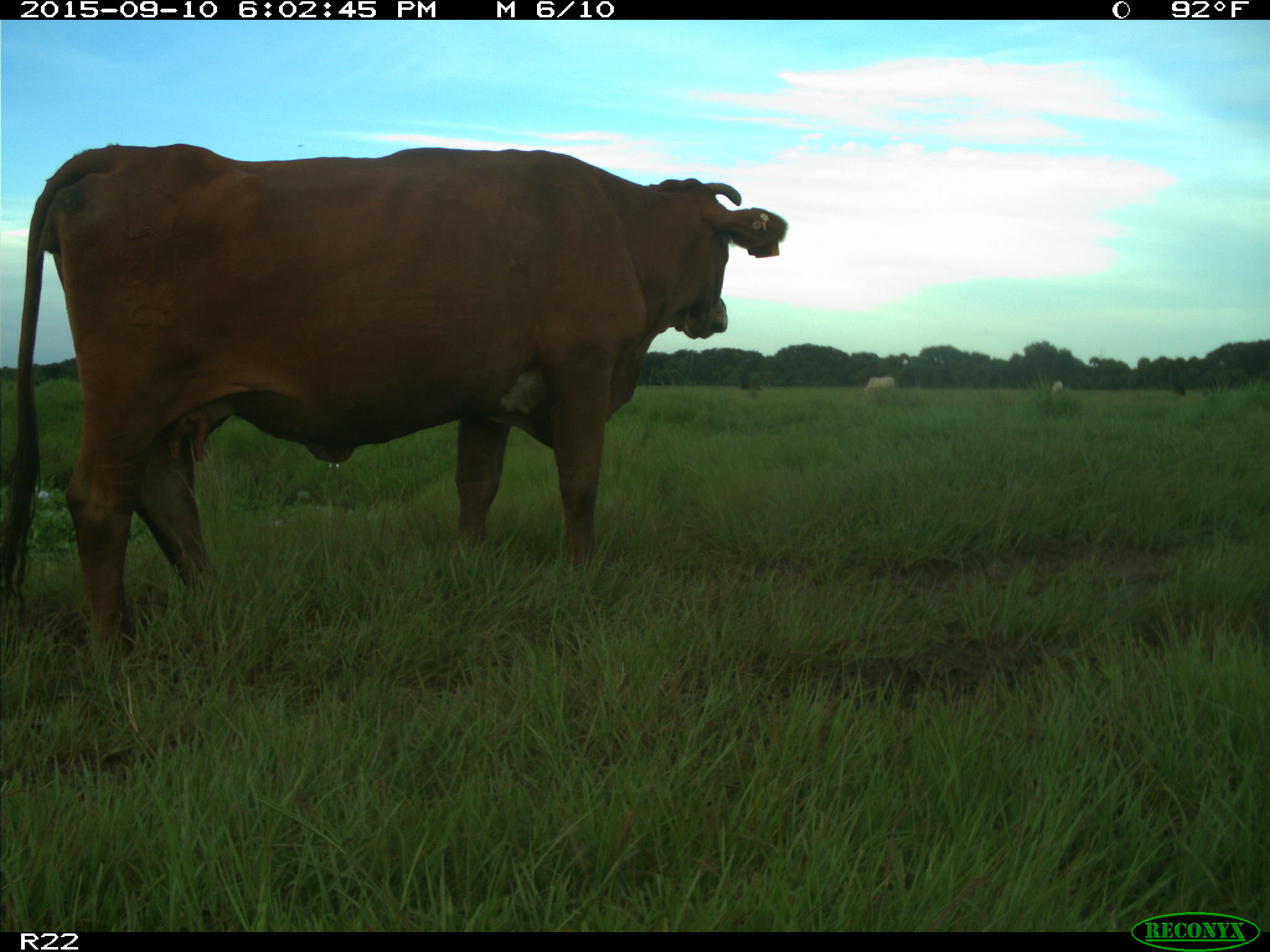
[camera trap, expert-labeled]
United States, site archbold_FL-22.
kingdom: Animalia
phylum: Chordata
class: Mammalia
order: Artiodactyla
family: Bovidae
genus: Bos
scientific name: Bos taurus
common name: domestic cow